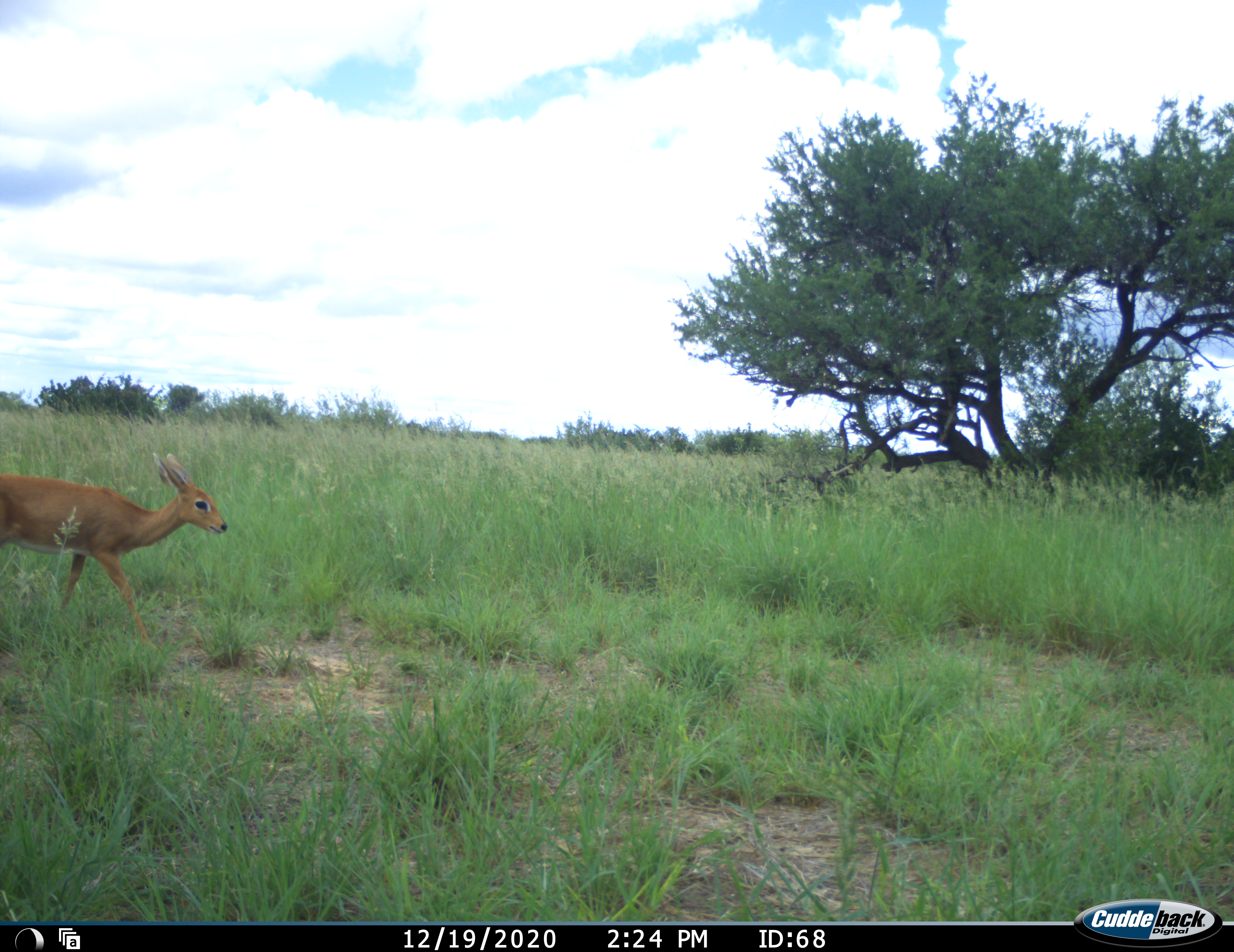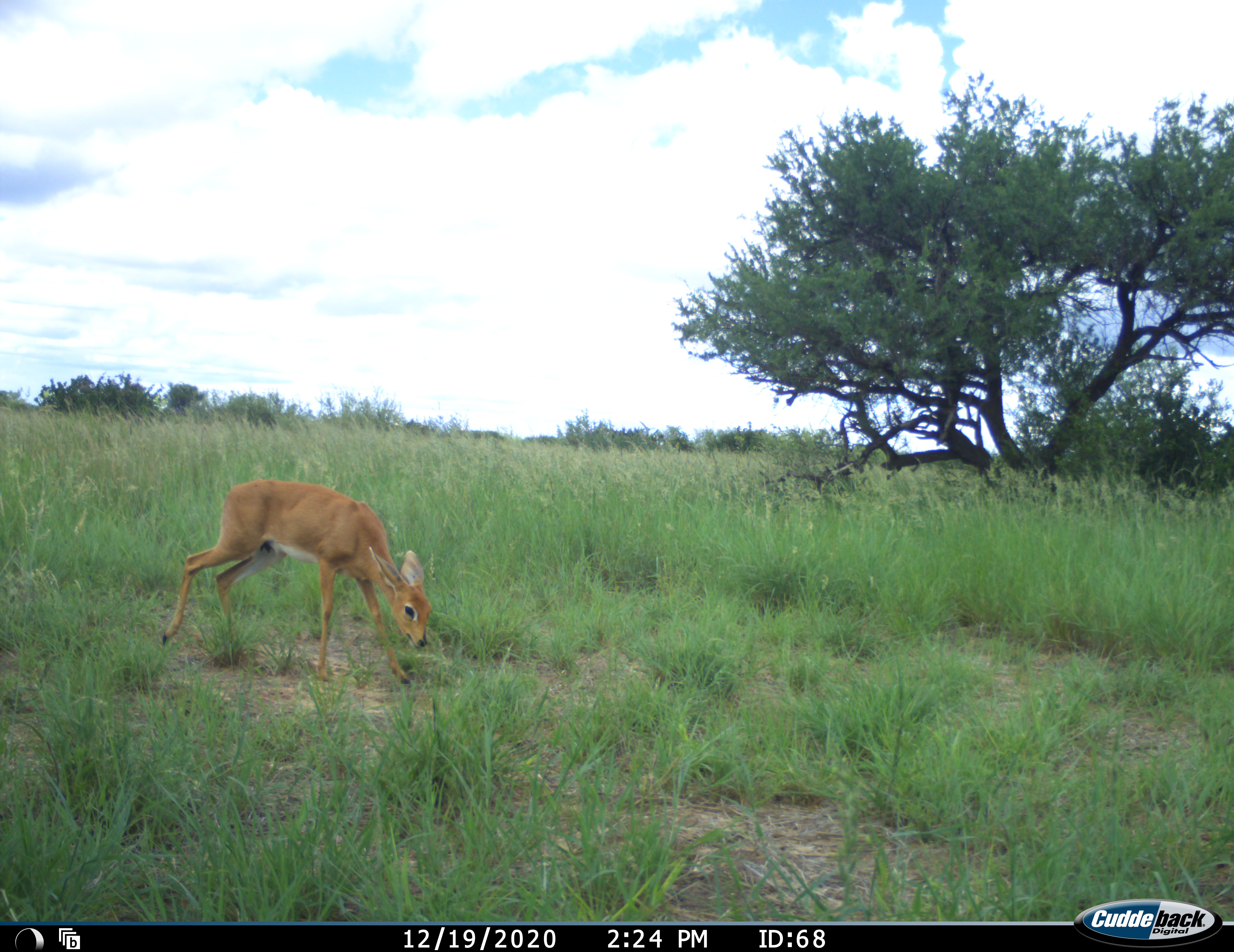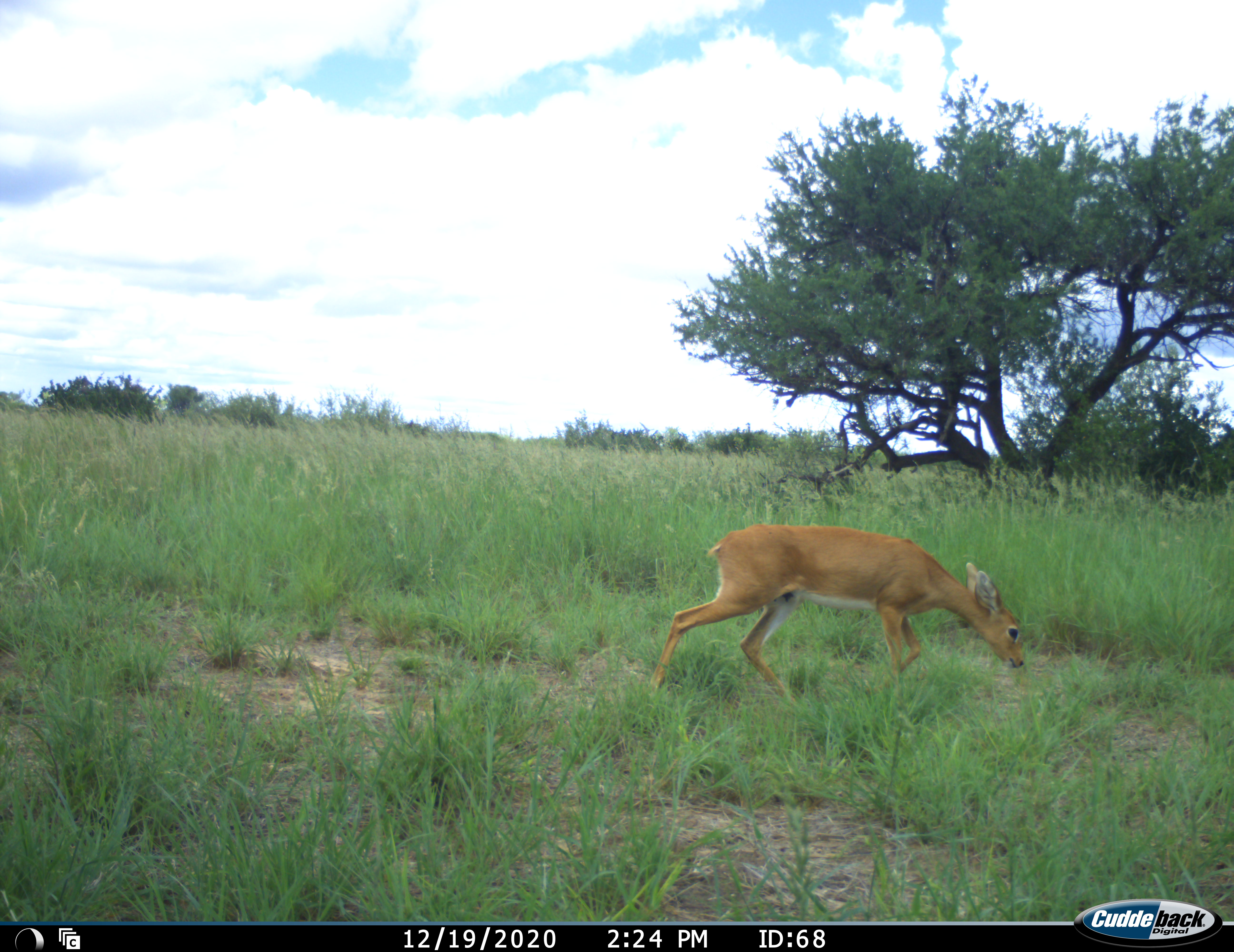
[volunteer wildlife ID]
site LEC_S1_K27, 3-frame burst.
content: unidentified animal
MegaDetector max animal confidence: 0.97